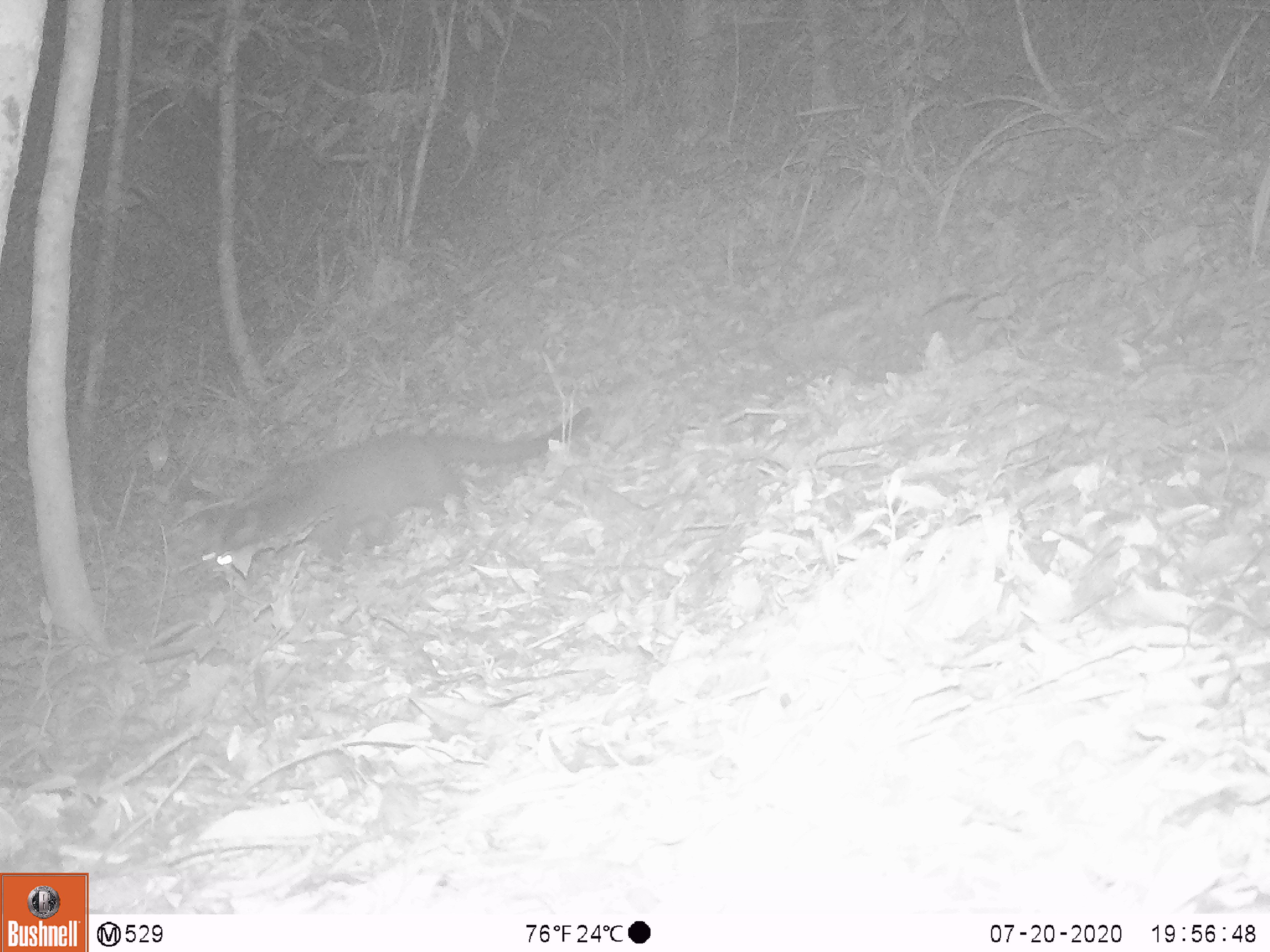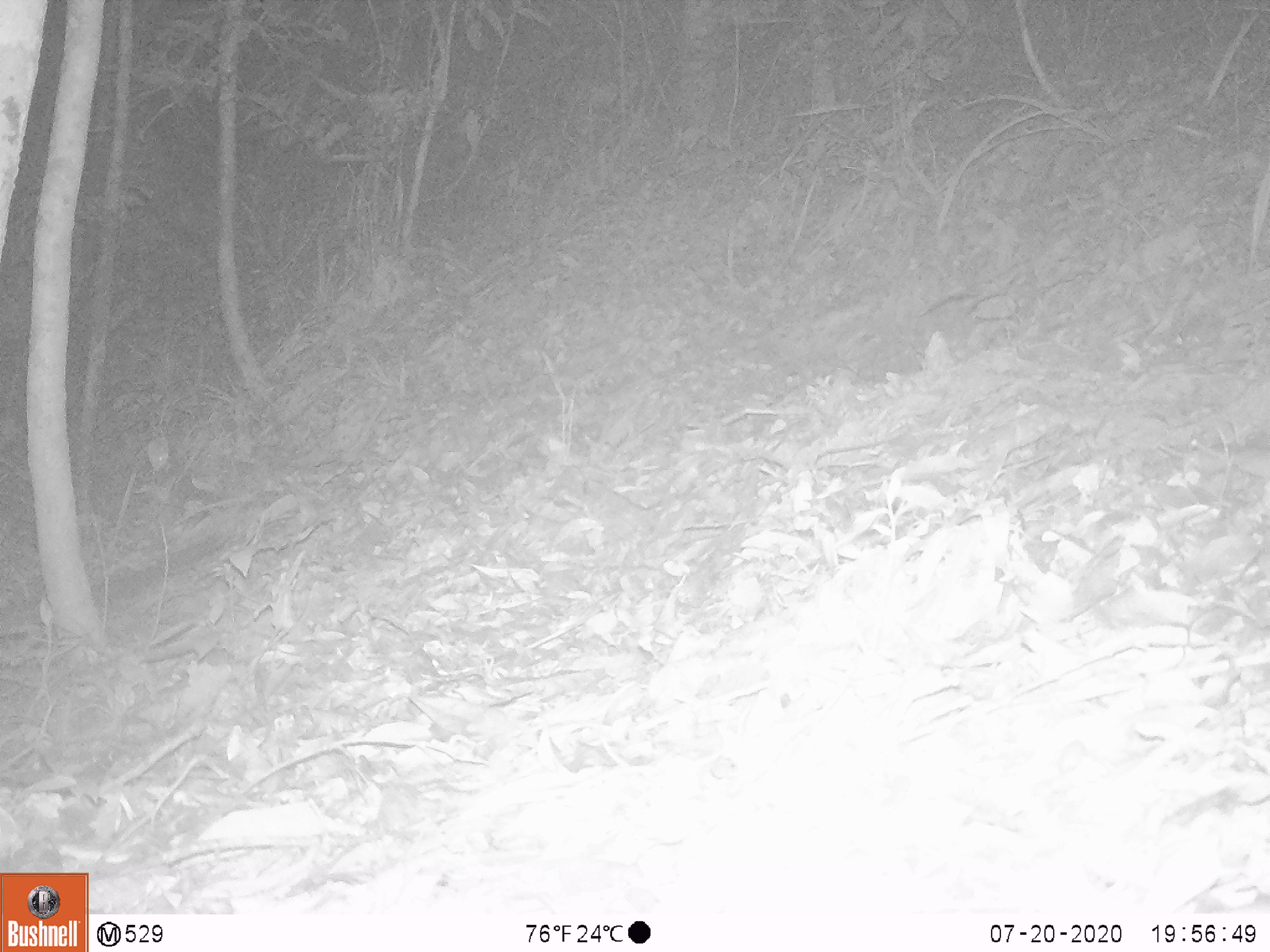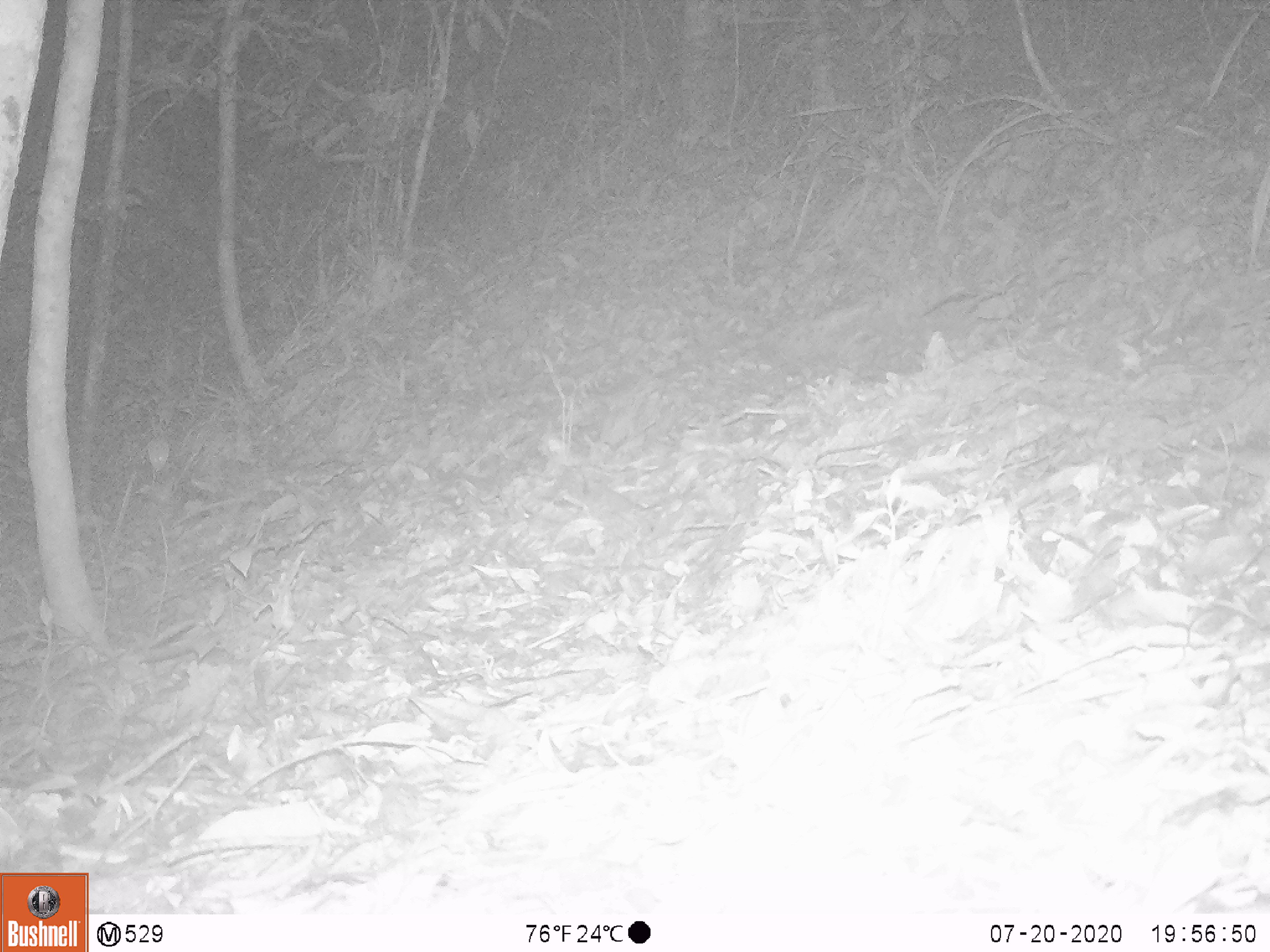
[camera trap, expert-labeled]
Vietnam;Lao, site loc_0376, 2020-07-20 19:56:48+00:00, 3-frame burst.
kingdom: Animalia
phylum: Chordata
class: Mammalia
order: Carnivora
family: Viverridae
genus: Paguma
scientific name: Paguma larvata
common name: masked palm civet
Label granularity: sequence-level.